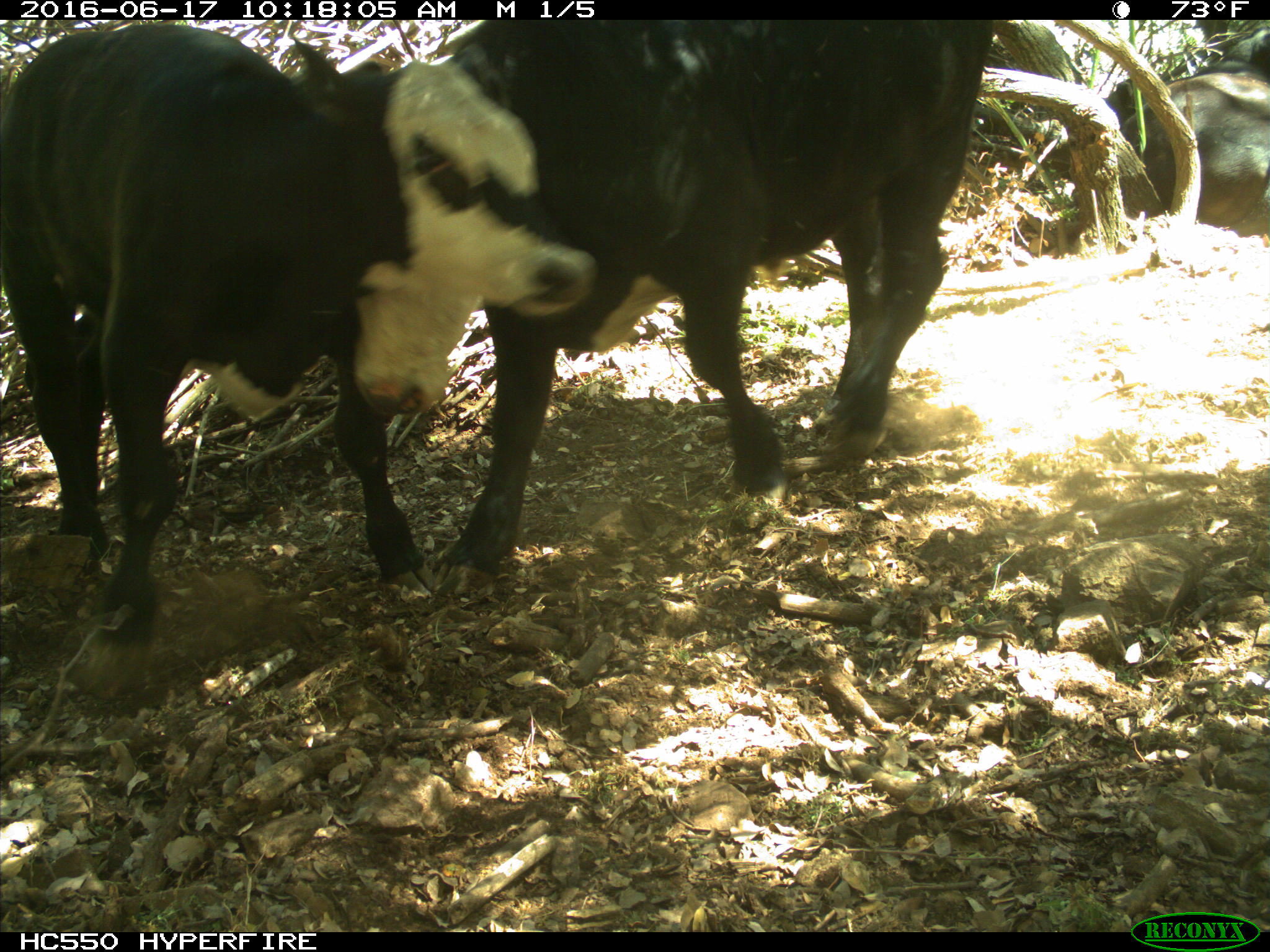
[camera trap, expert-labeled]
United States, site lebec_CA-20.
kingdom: Animalia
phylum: Chordata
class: Mammalia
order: Artiodactyla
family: Bovidae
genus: Bos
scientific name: Bos taurus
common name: domestic cow